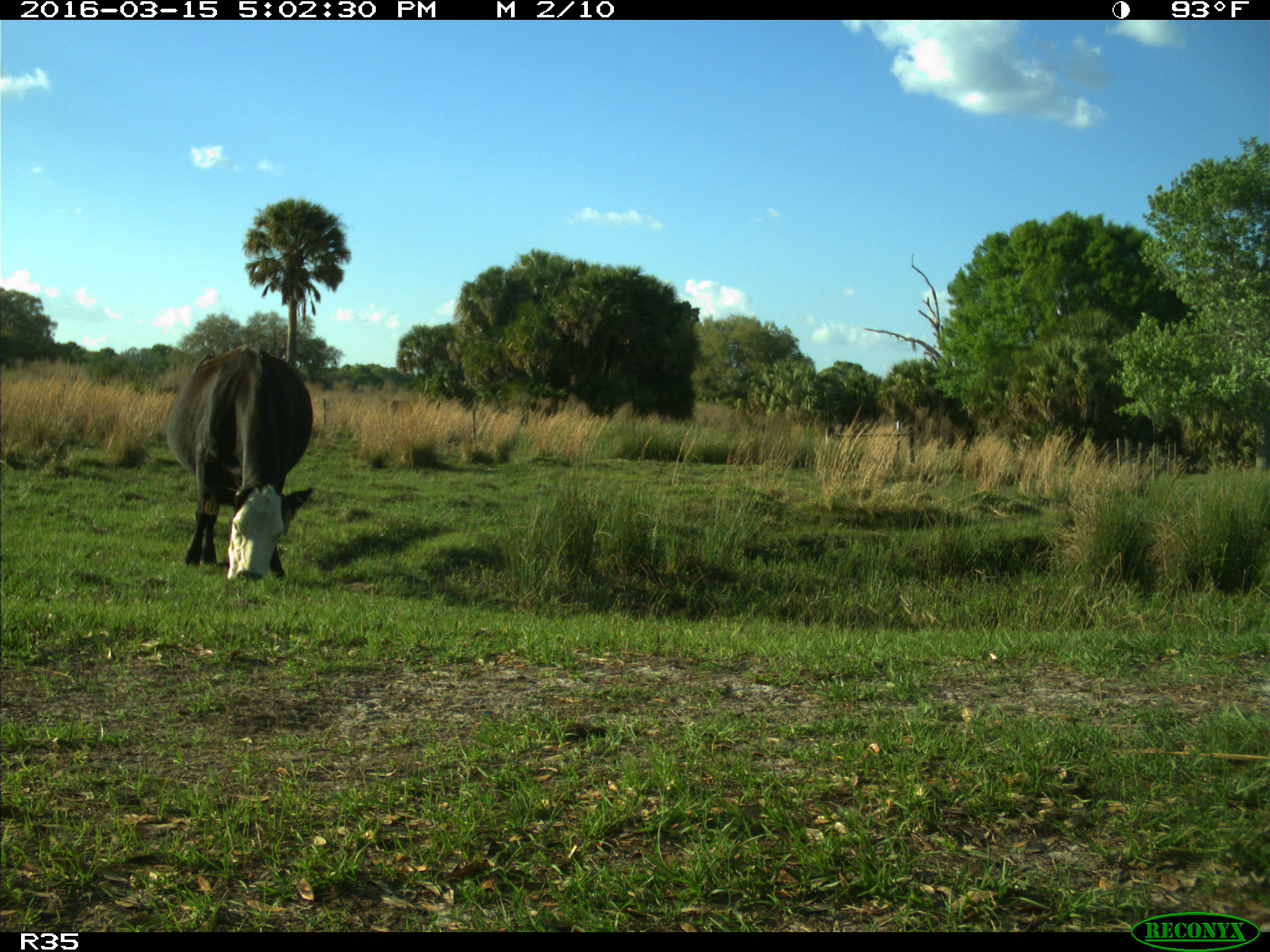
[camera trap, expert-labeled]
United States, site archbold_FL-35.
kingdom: Animalia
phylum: Chordata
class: Mammalia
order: Artiodactyla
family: Bovidae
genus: Bos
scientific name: Bos taurus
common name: domestic cow